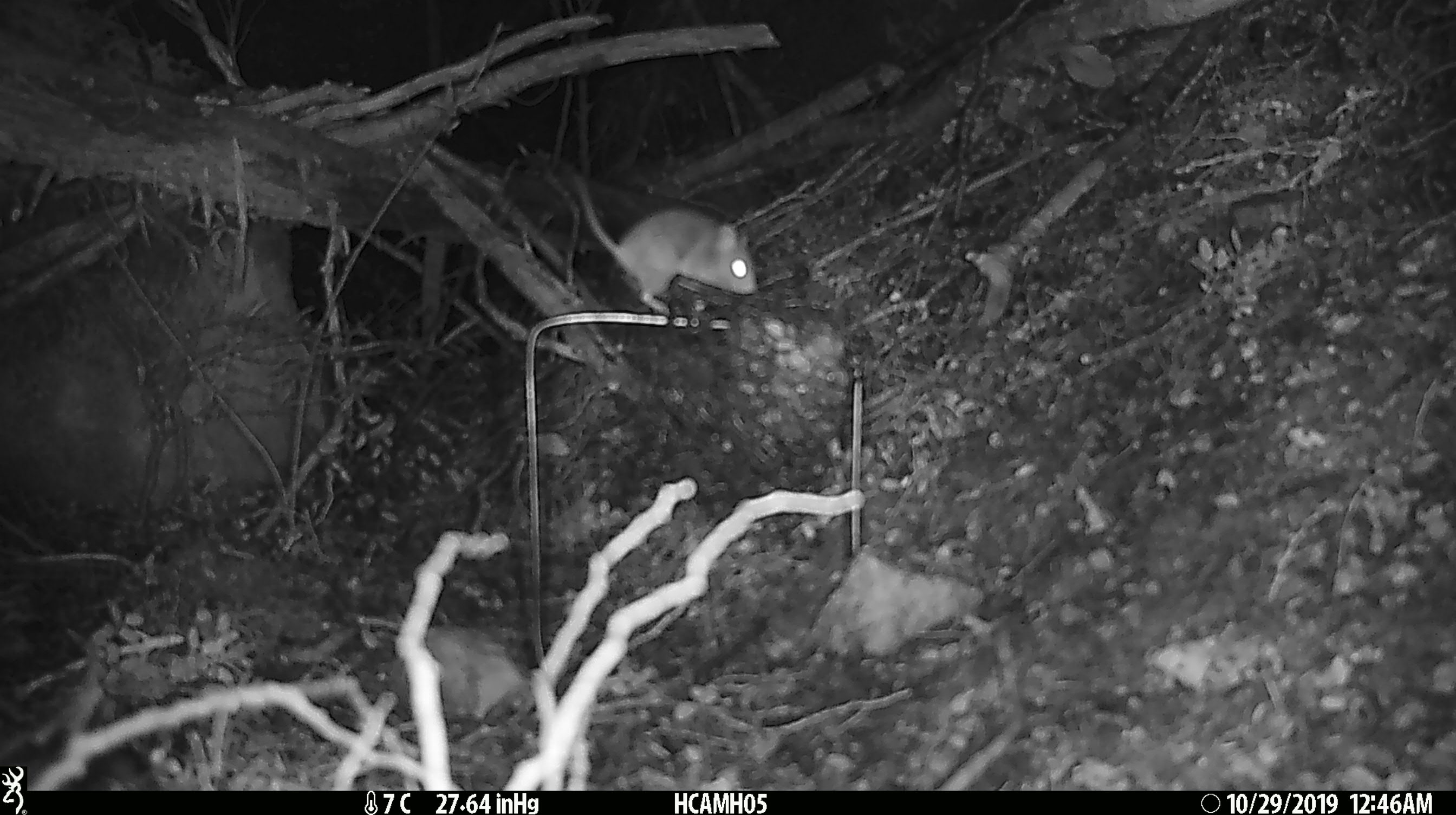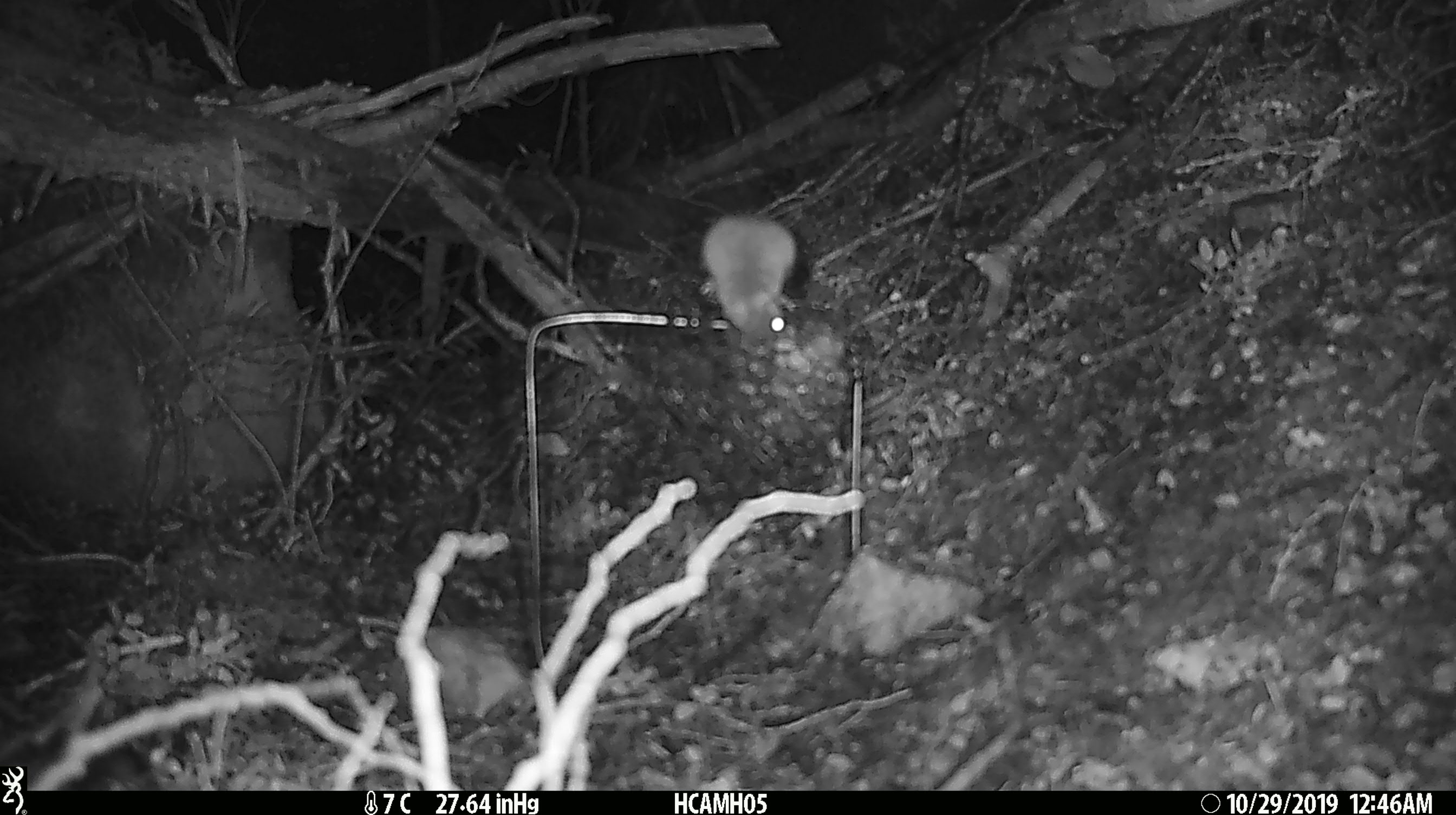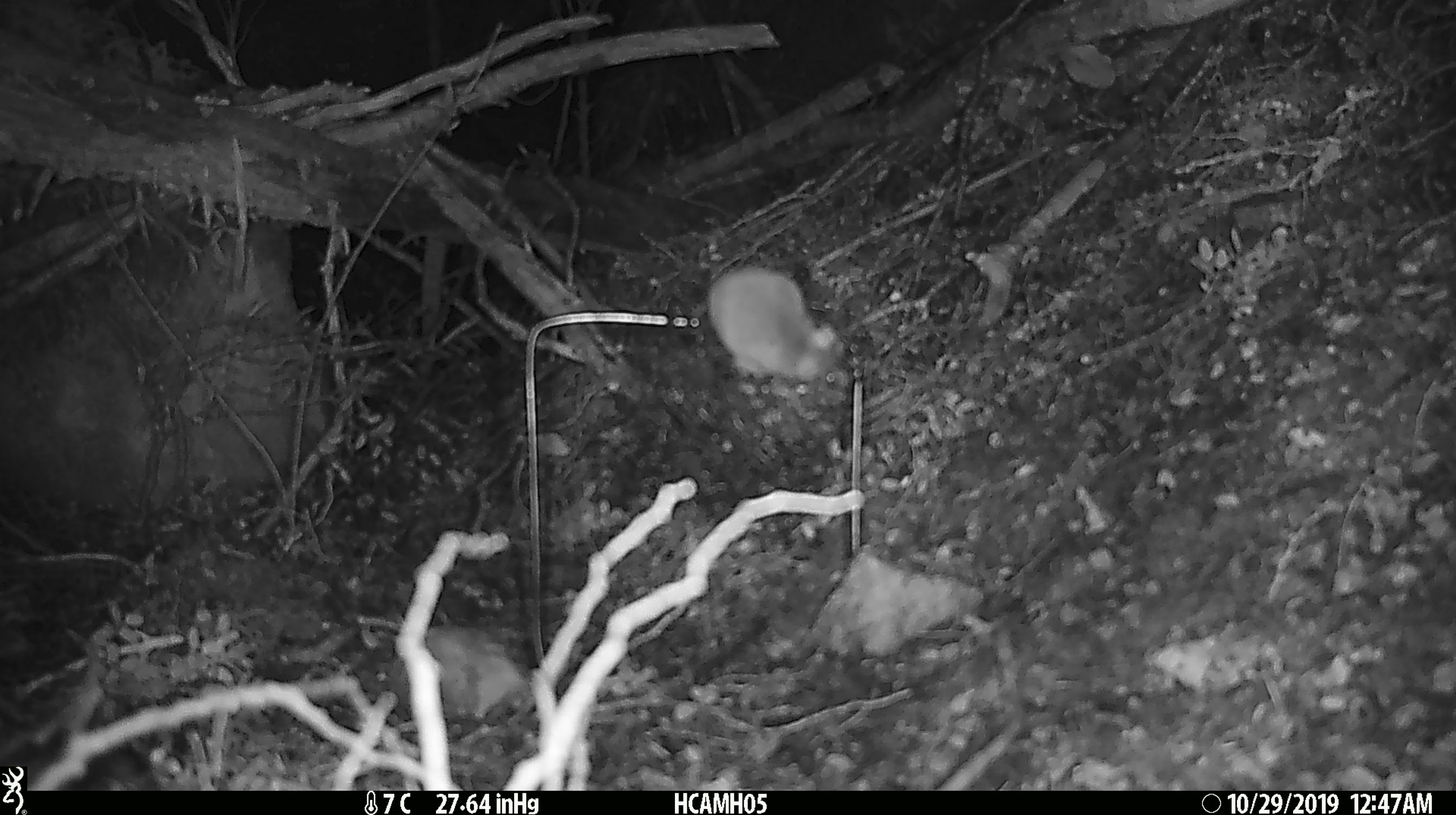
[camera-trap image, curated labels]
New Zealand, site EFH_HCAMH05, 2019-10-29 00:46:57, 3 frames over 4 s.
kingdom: Animalia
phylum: Chordata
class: Mammalia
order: Rodentia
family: Muridae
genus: Mus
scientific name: Mus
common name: mouse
Mouse (Mus).